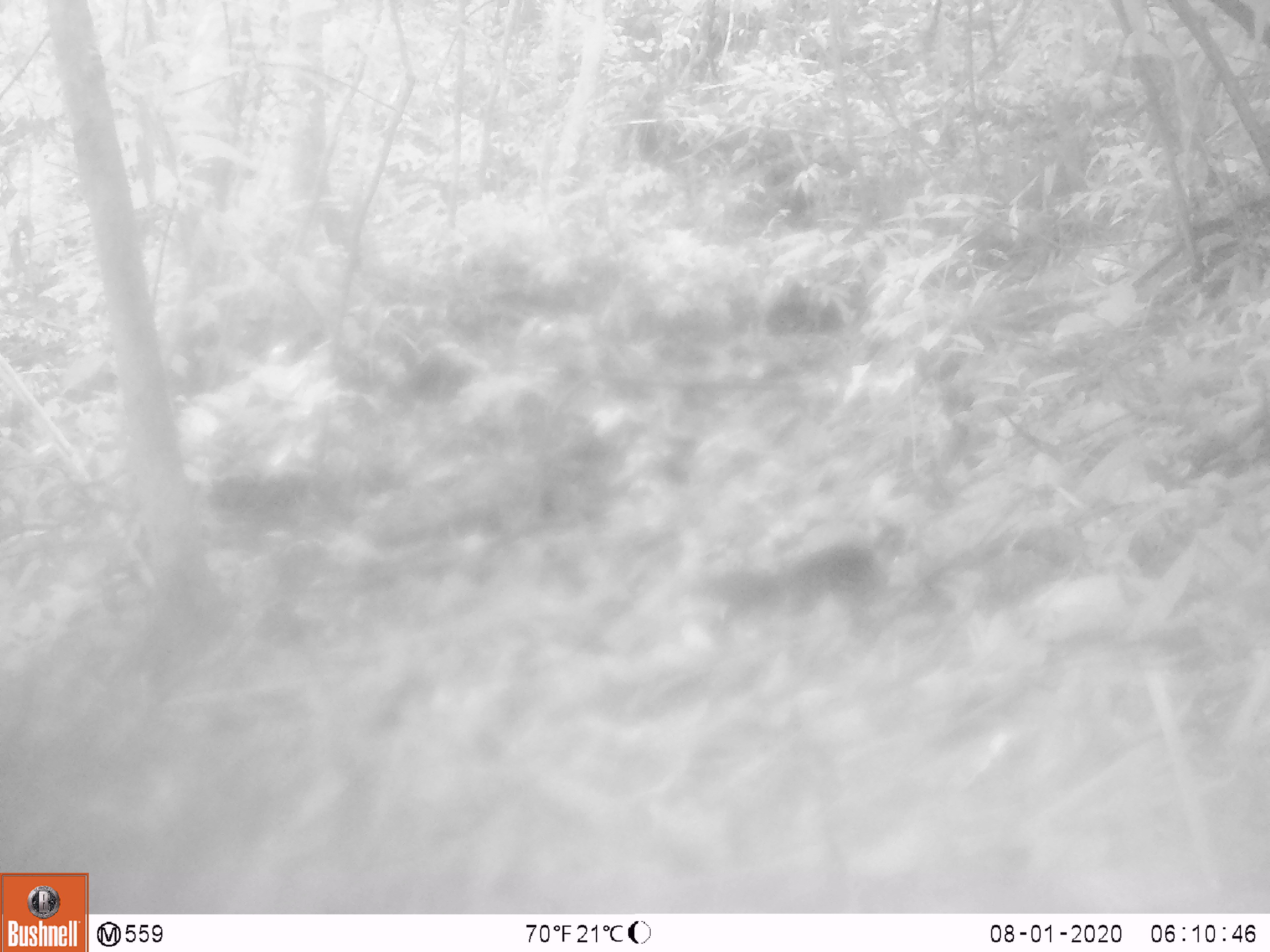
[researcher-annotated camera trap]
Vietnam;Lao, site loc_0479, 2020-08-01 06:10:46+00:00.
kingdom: Animalia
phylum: Chordata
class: Mammalia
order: Rodentia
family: Sciuridae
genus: Sciurus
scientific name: Sciurus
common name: squirrel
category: unidentified squirrel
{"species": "unidentified squirrel (squirrel) (Sciurus)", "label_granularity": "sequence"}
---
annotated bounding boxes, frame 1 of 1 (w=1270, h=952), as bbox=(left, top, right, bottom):
unidentified squirrel: bbox=(679, 517, 920, 644)